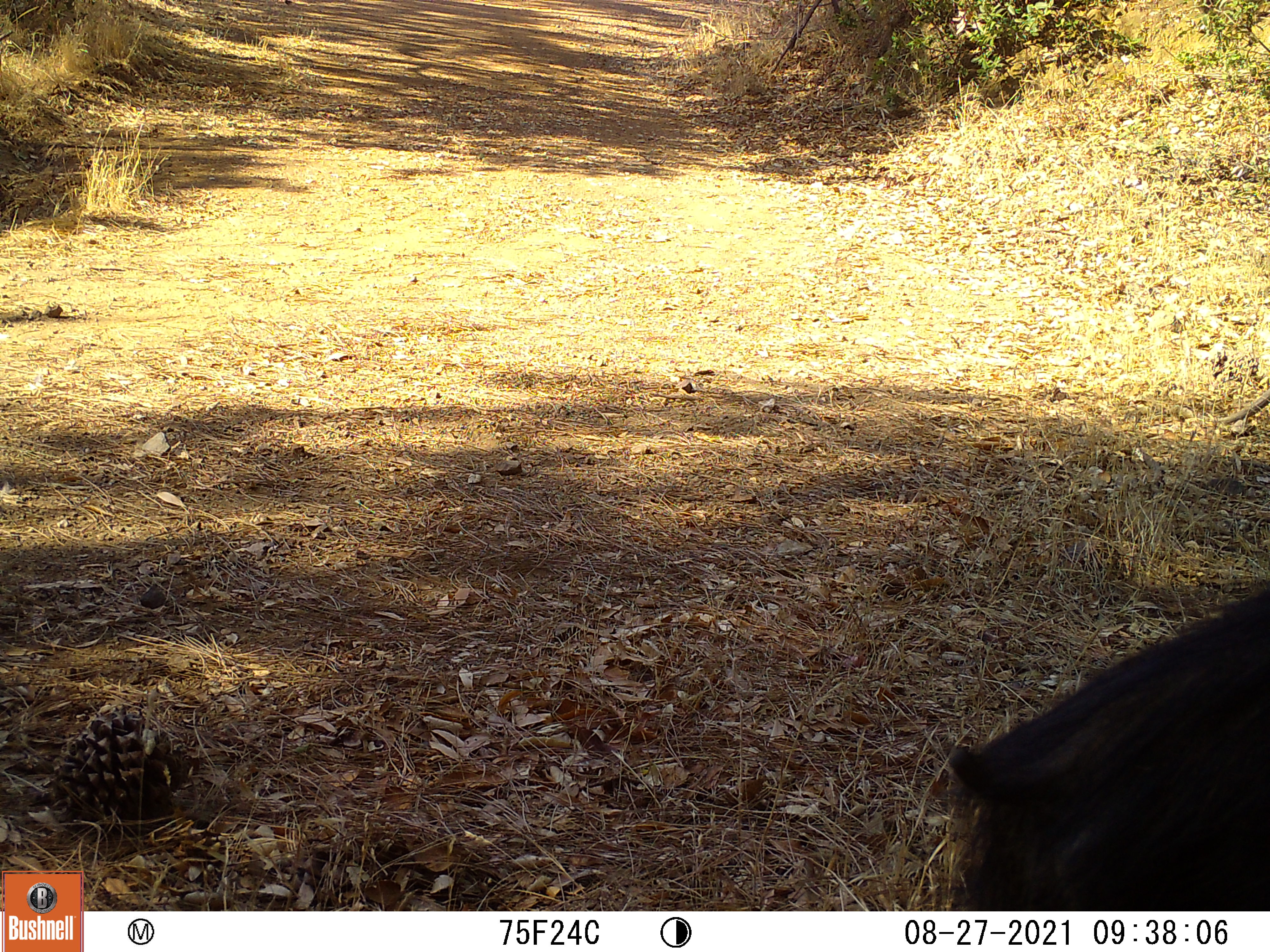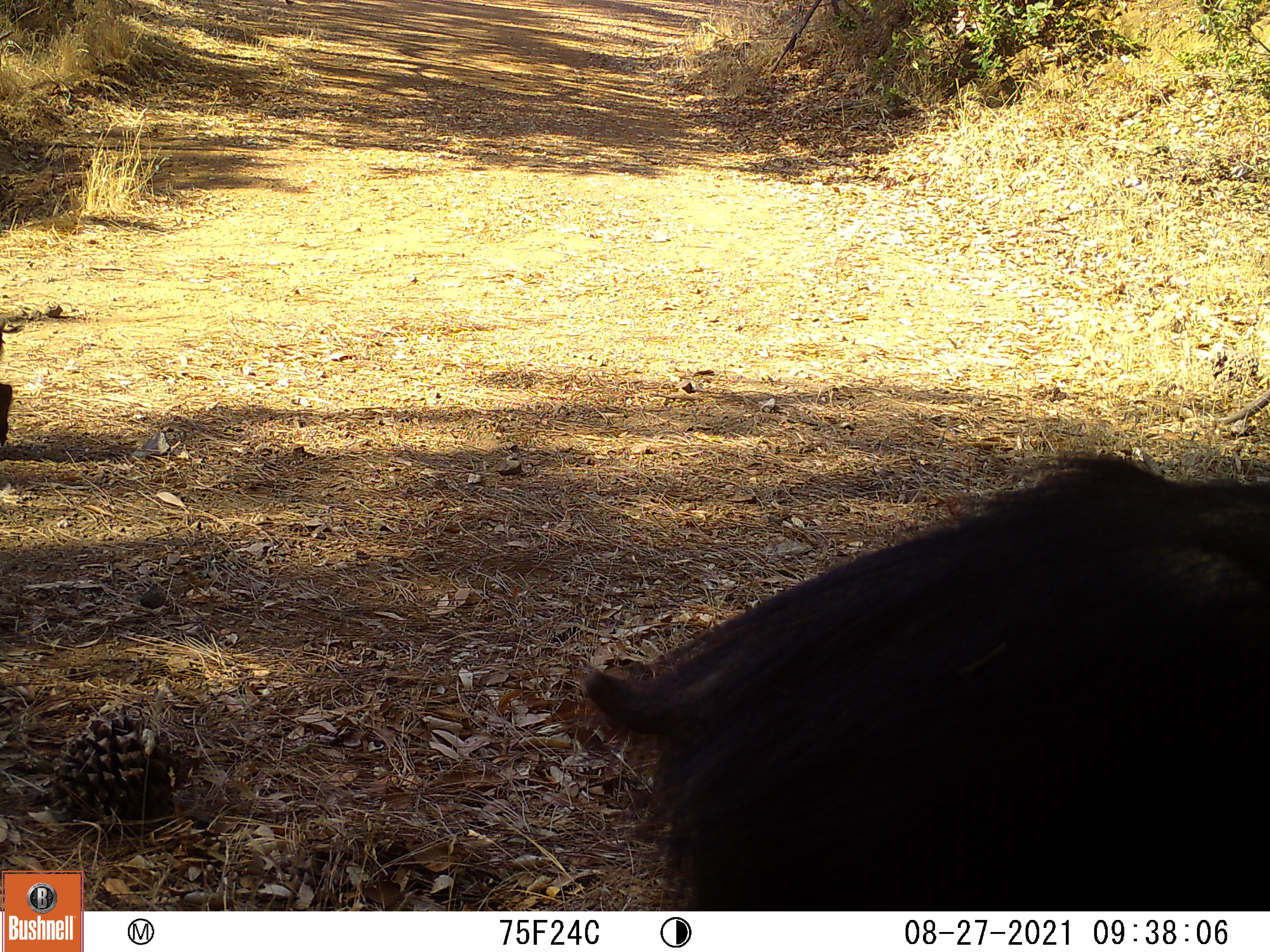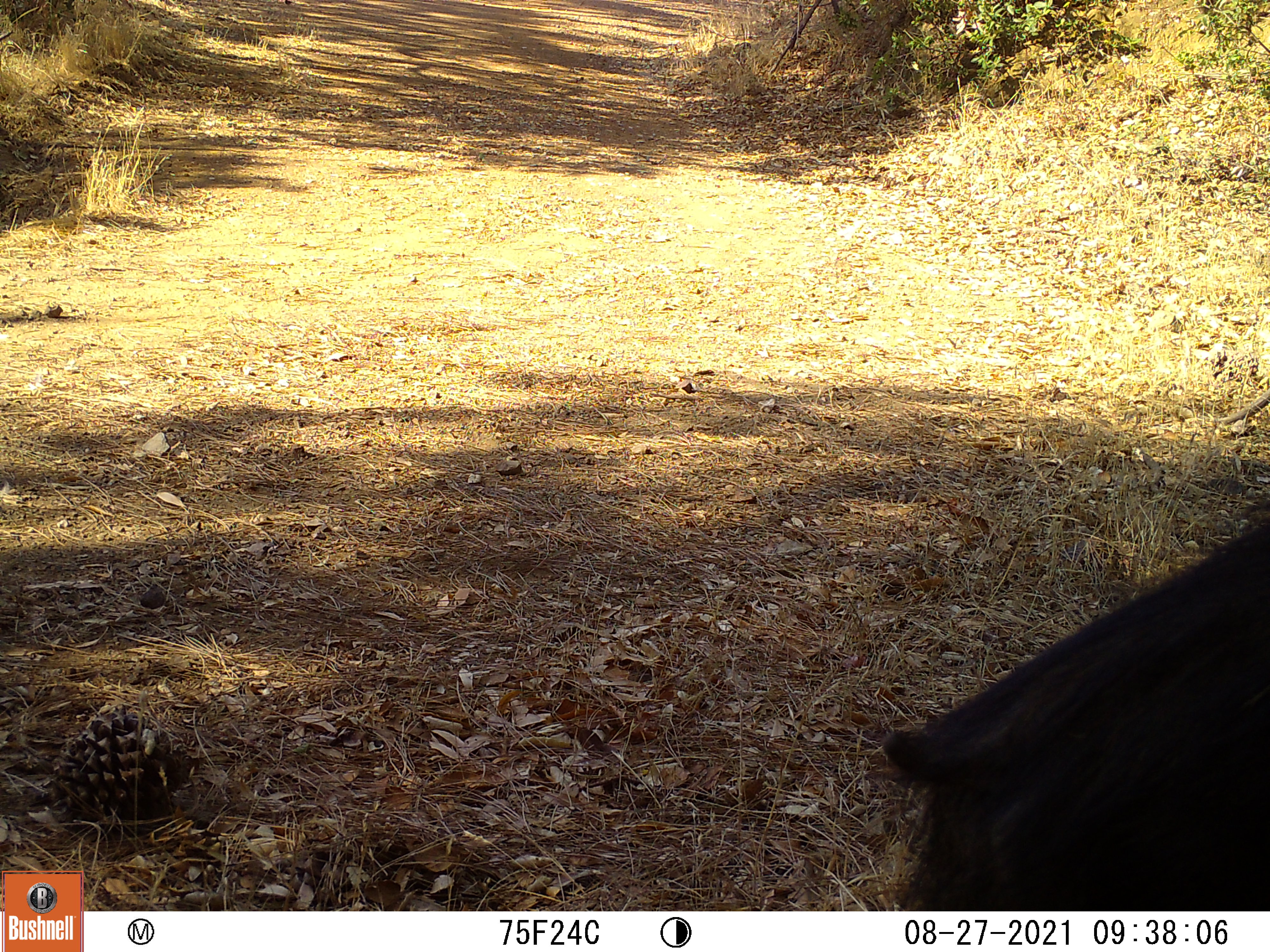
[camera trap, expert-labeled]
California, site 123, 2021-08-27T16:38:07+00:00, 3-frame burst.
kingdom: Animalia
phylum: Chordata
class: Mammalia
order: Artiodactyla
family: Suidae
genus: Sus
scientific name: Sus scrofa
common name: wild boar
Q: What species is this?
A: Wild boar (Sus scrofa).